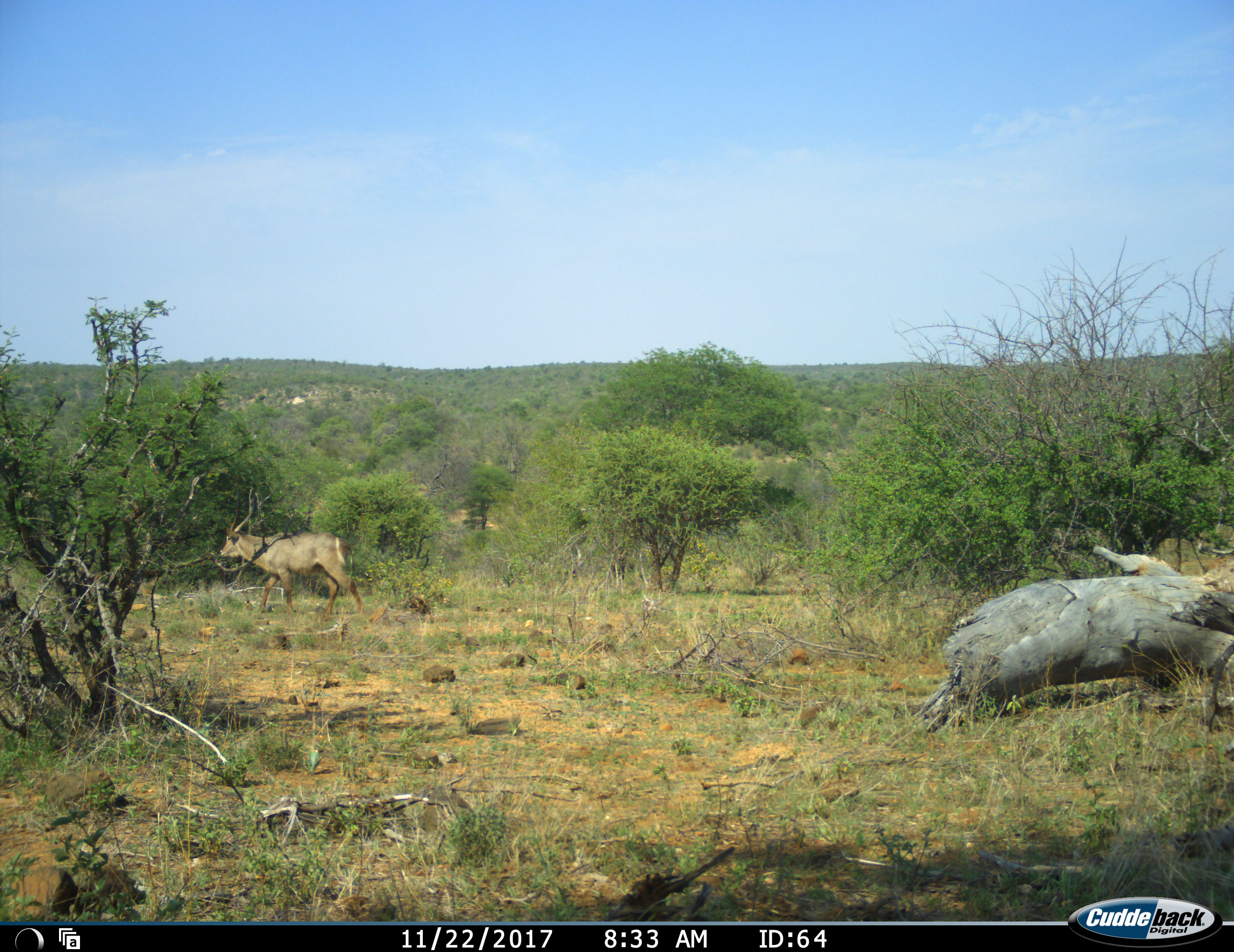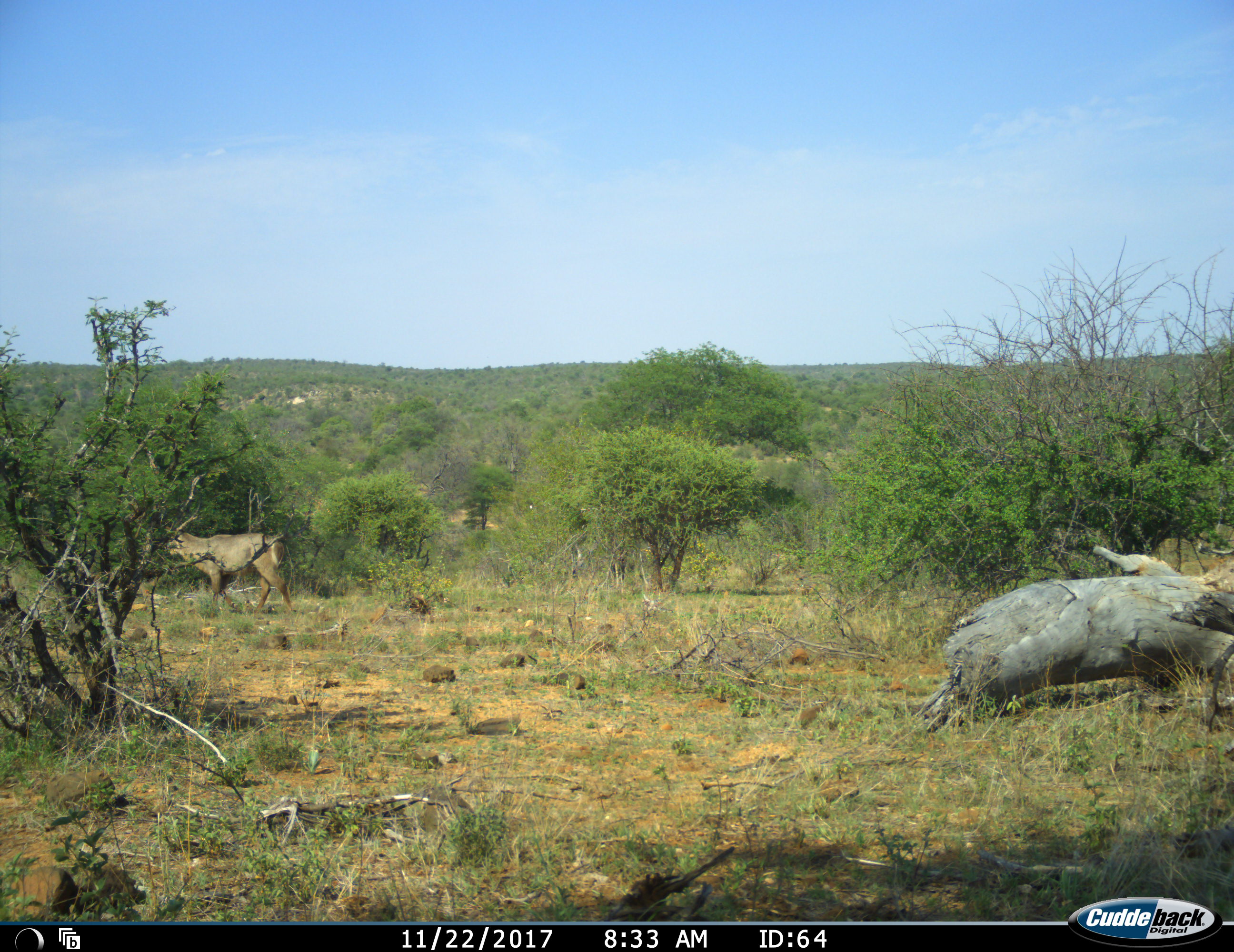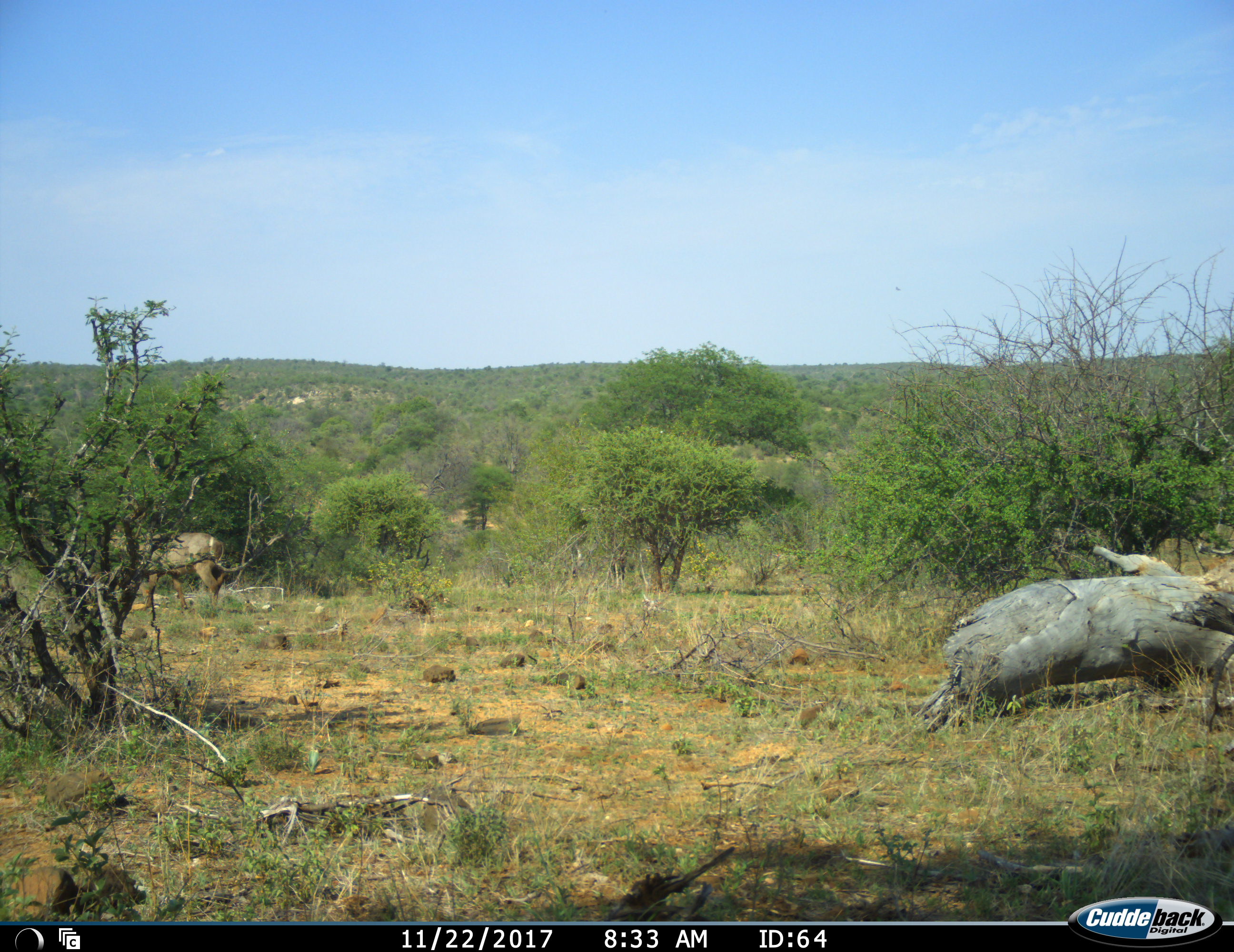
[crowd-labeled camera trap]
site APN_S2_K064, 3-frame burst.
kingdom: Animalia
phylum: Chordata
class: Mammalia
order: Artiodactyla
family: Bovidae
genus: Kobus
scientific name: Kobus ellipsiprymnus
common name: waterbuck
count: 1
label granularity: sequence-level